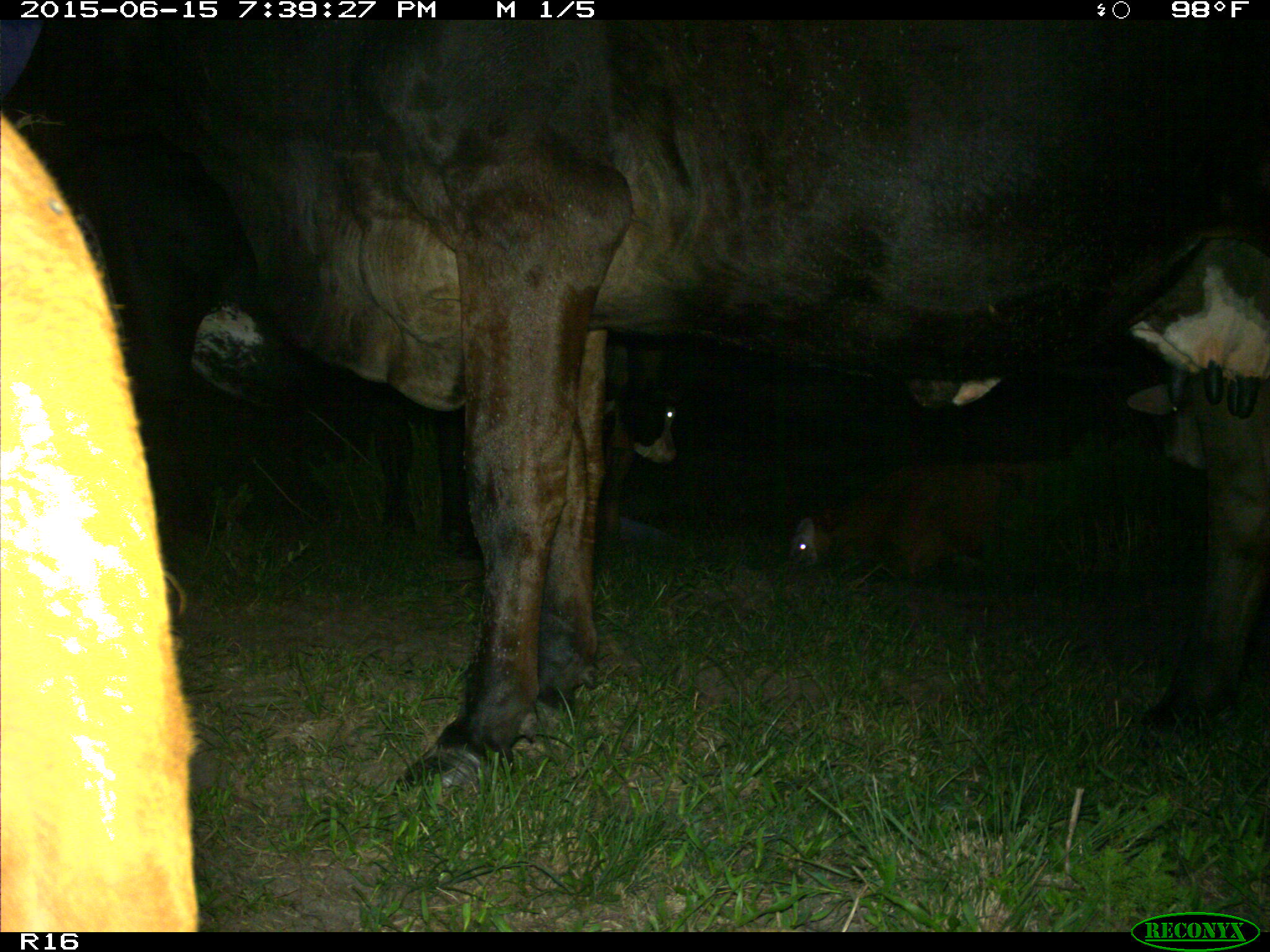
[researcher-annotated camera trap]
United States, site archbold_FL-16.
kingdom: Animalia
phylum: Chordata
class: Mammalia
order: Artiodactyla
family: Bovidae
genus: Bos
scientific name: Bos taurus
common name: domestic cow